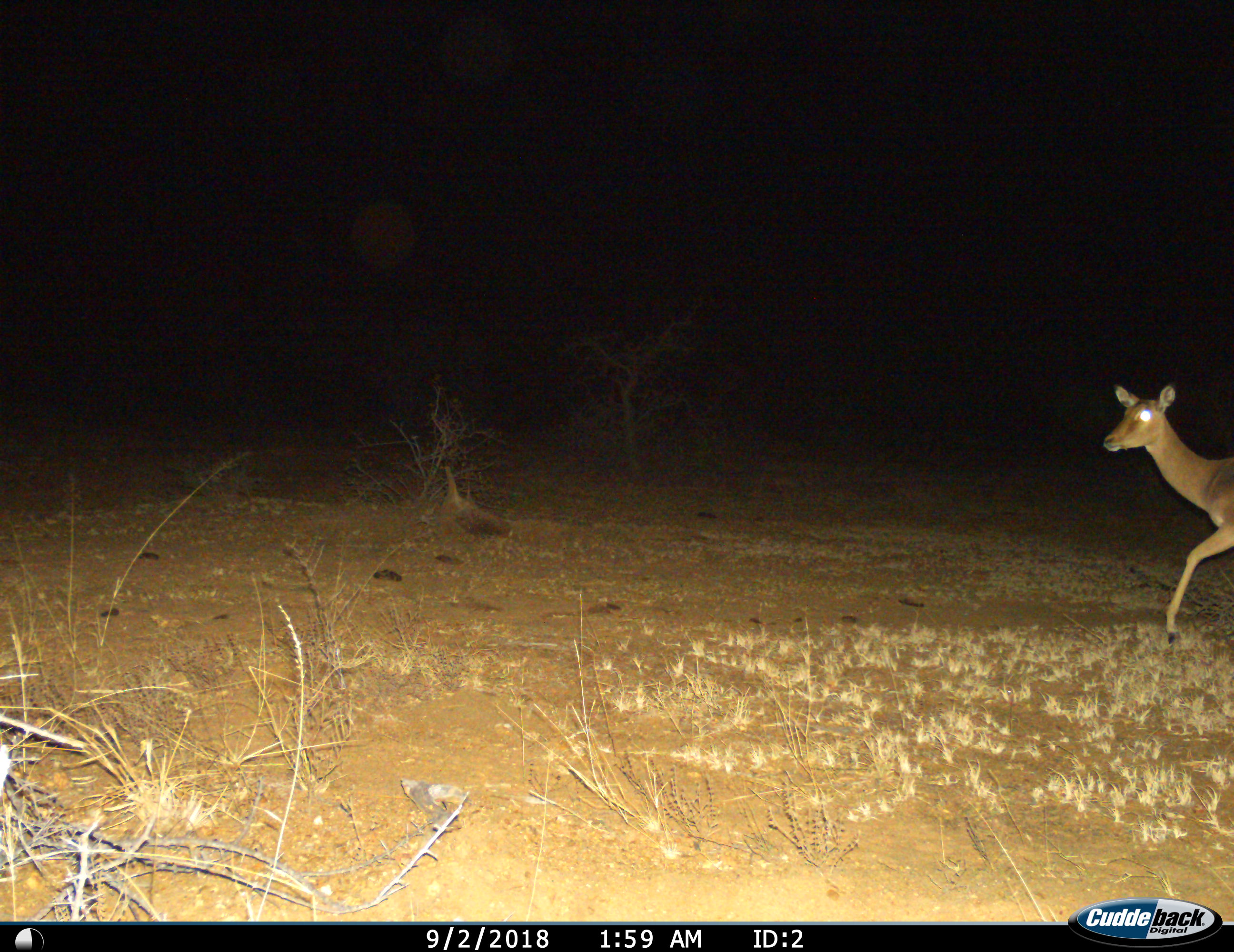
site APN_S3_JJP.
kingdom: Animalia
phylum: Chordata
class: Mammalia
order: Artiodactyla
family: Bovidae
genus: Aepyceros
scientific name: Aepyceros melampus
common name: impala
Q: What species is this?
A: Impala (Aepyceros melampus).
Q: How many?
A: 1.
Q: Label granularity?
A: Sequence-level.